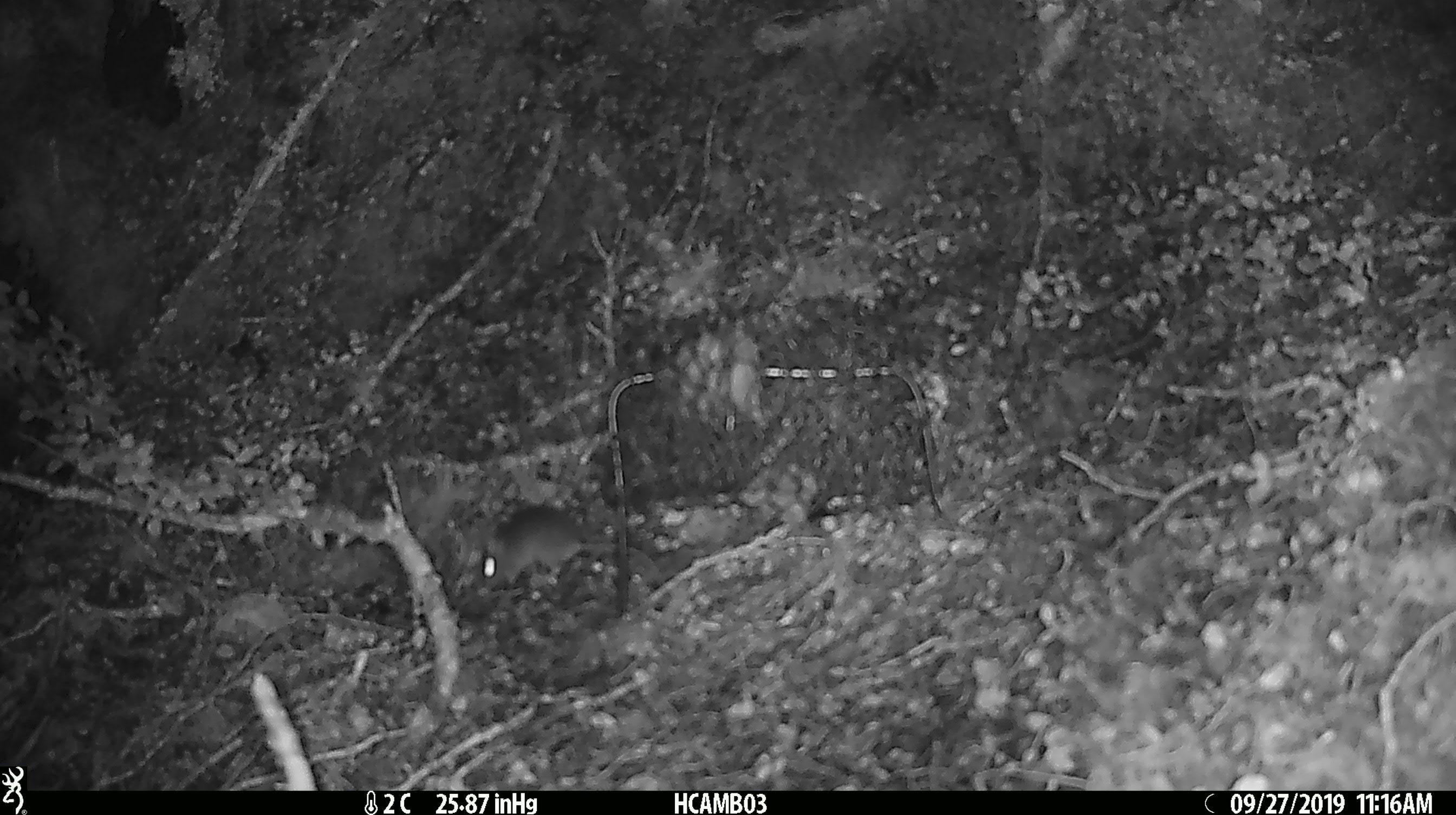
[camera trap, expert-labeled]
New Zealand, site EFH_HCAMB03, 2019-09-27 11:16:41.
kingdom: Animalia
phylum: Chordata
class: Mammalia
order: Rodentia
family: Muridae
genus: Mus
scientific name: Mus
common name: mouse